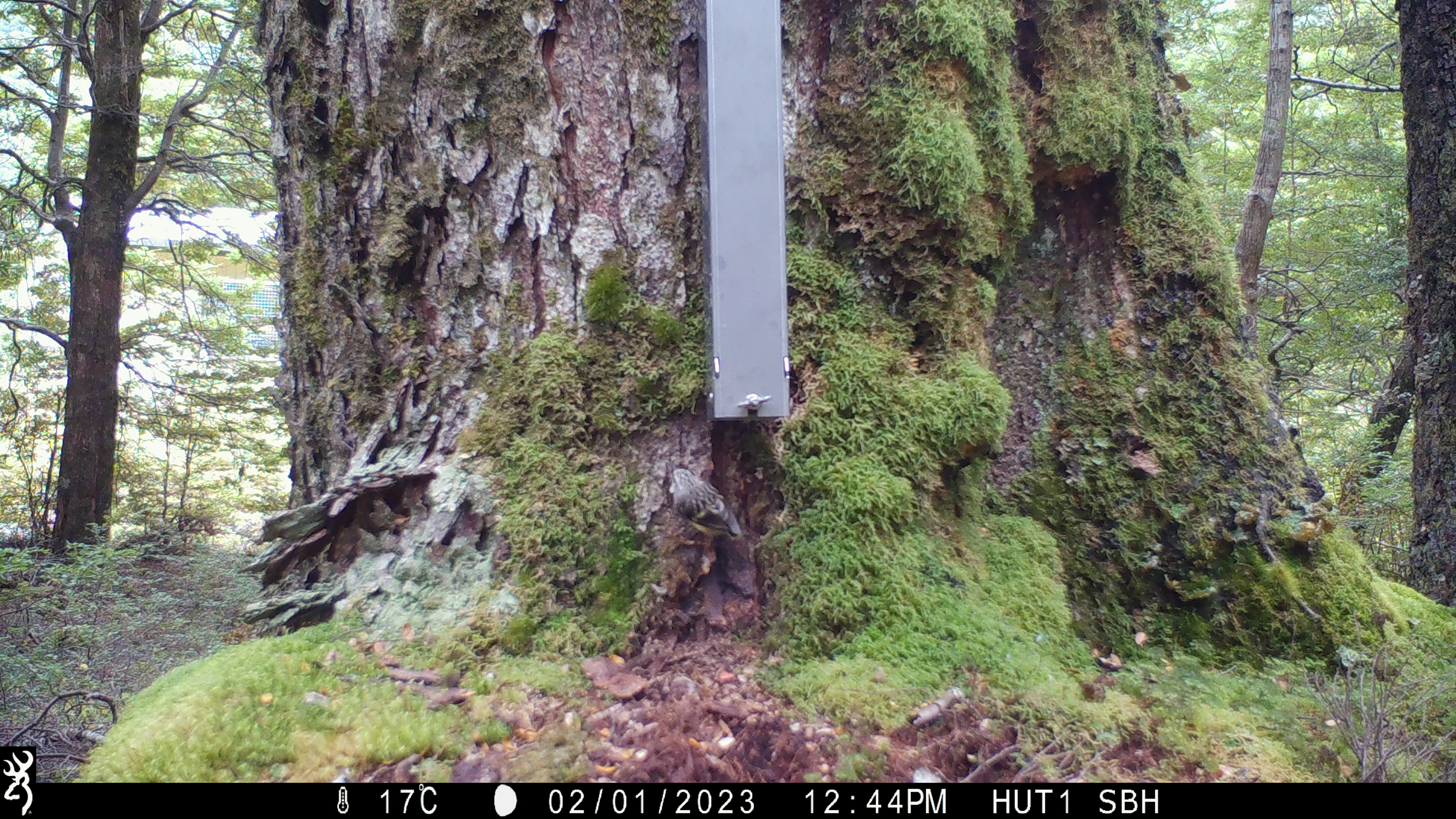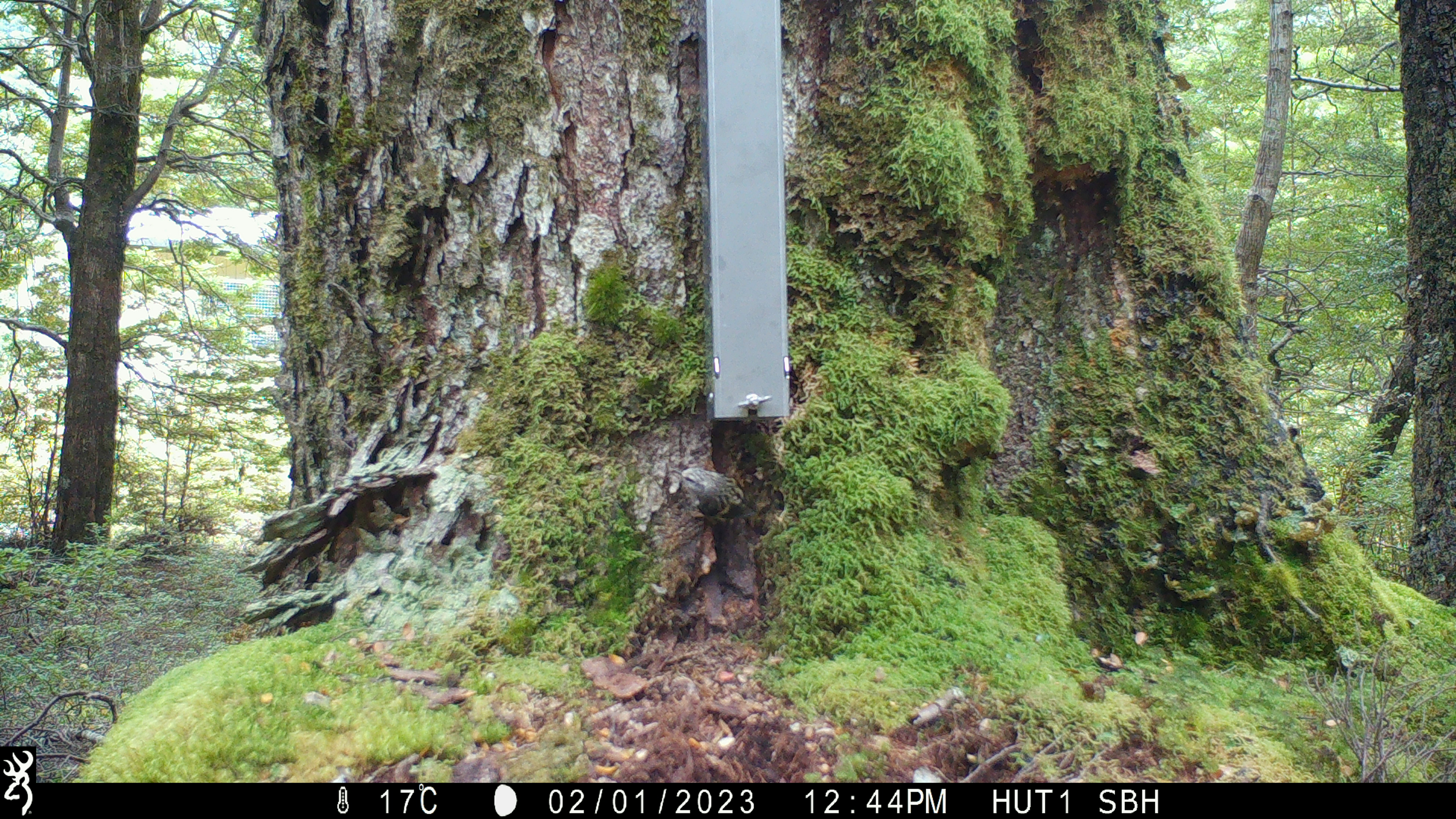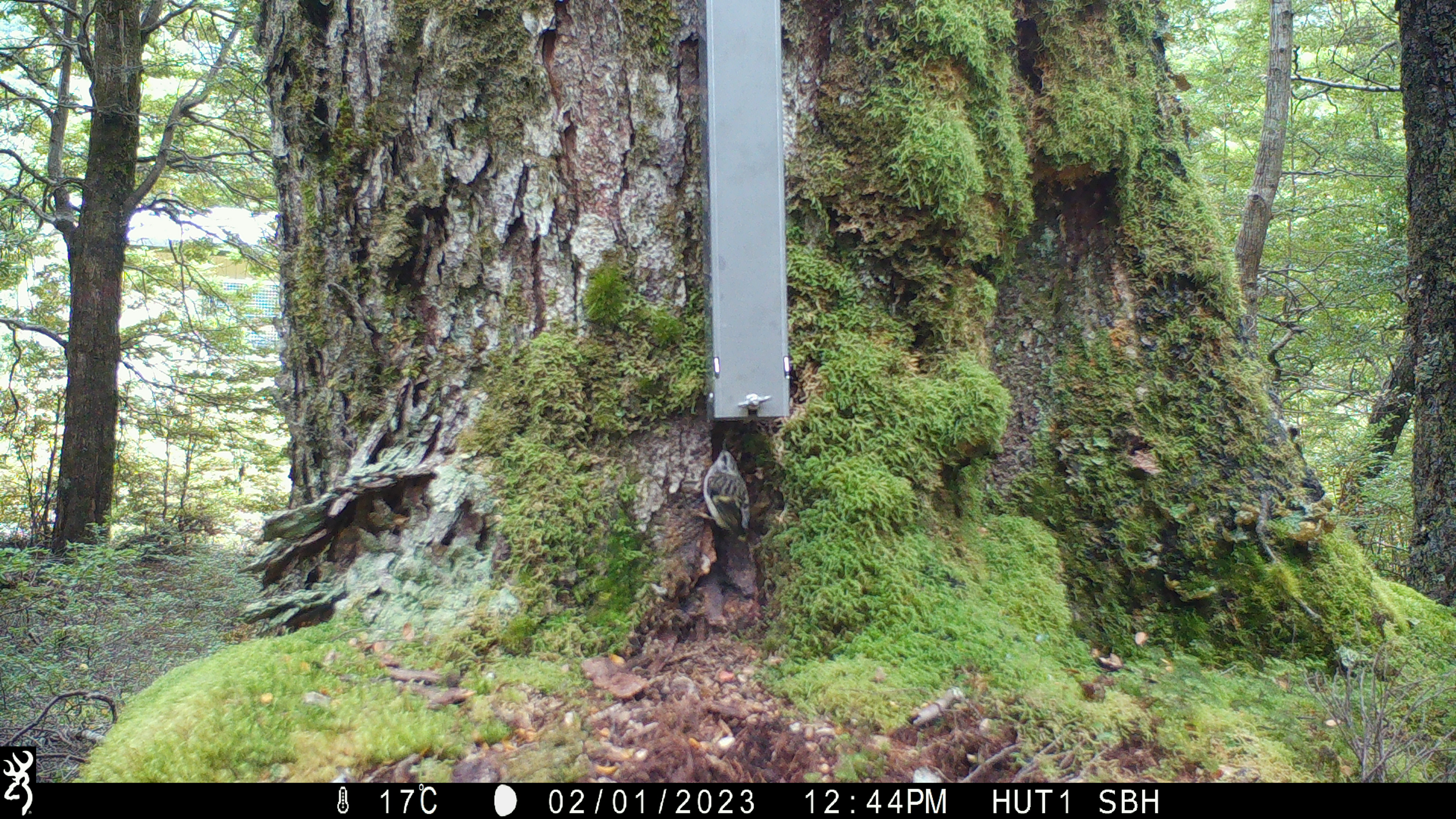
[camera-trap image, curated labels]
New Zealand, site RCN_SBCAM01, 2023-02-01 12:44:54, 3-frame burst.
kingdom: Animalia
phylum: Chordata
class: Aves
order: Passeriformes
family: Acanthisittidae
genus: Acanthisitta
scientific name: Acanthisitta chloris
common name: rifleman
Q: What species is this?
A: Rifleman (Acanthisitta chloris).